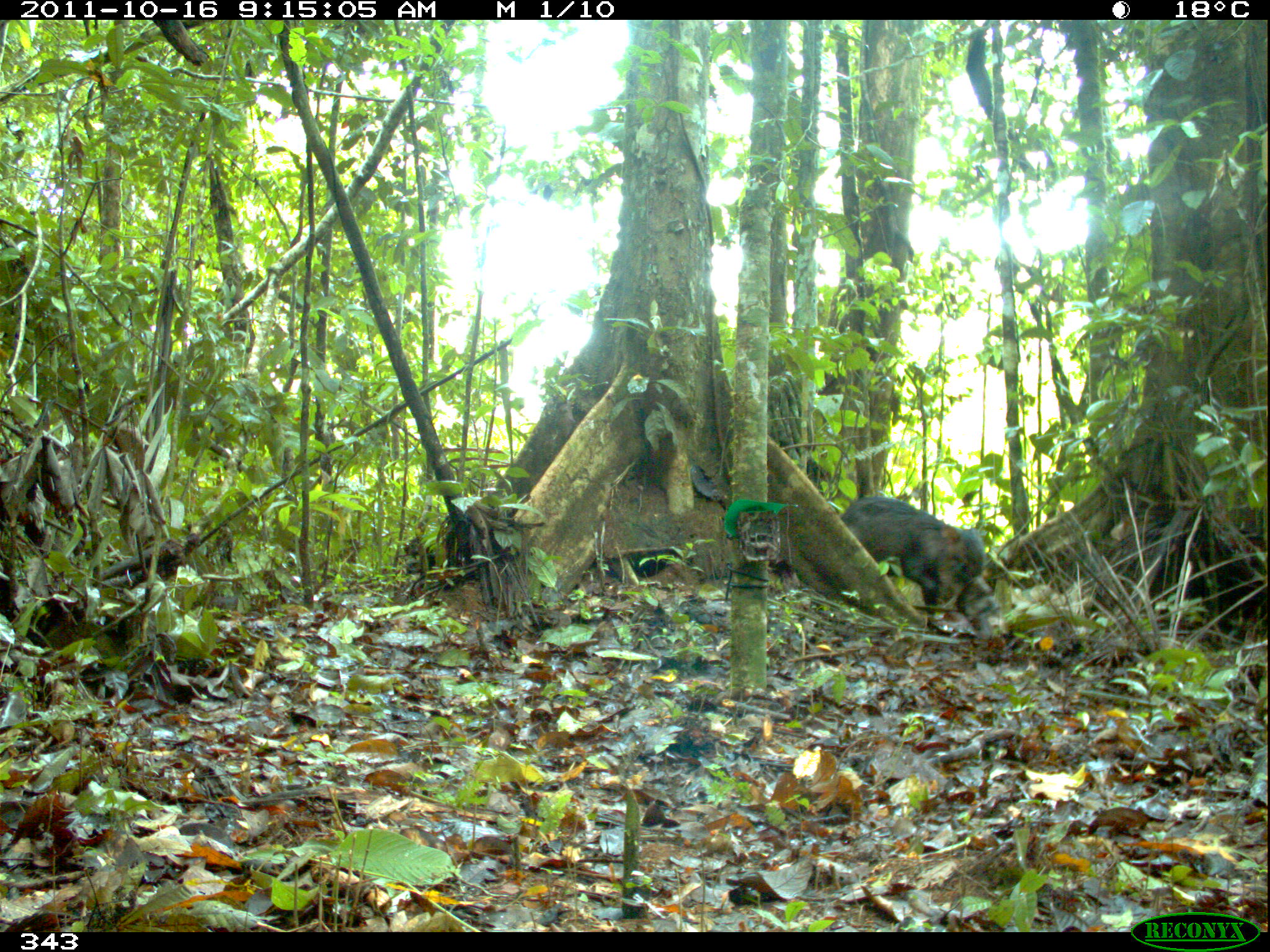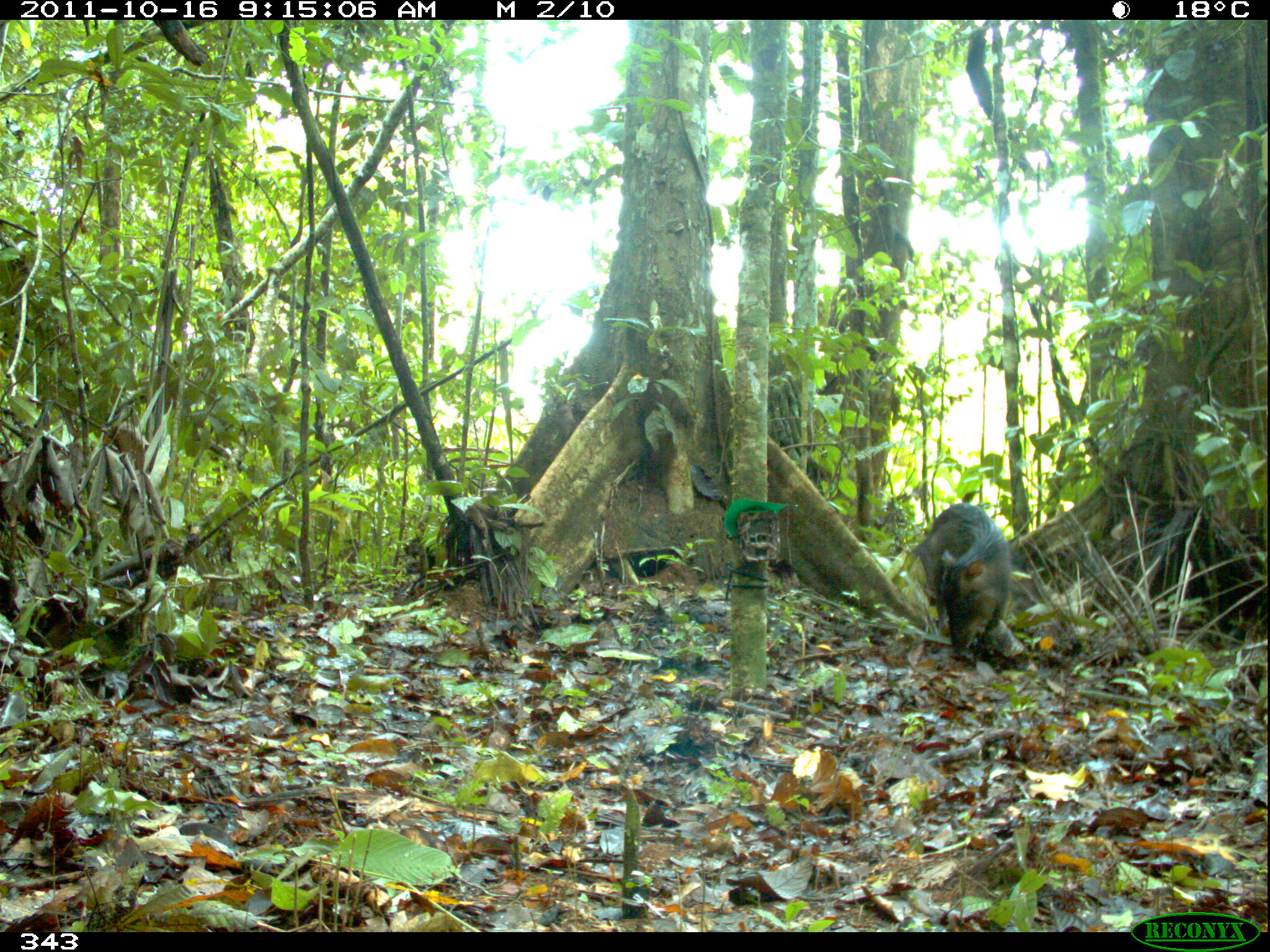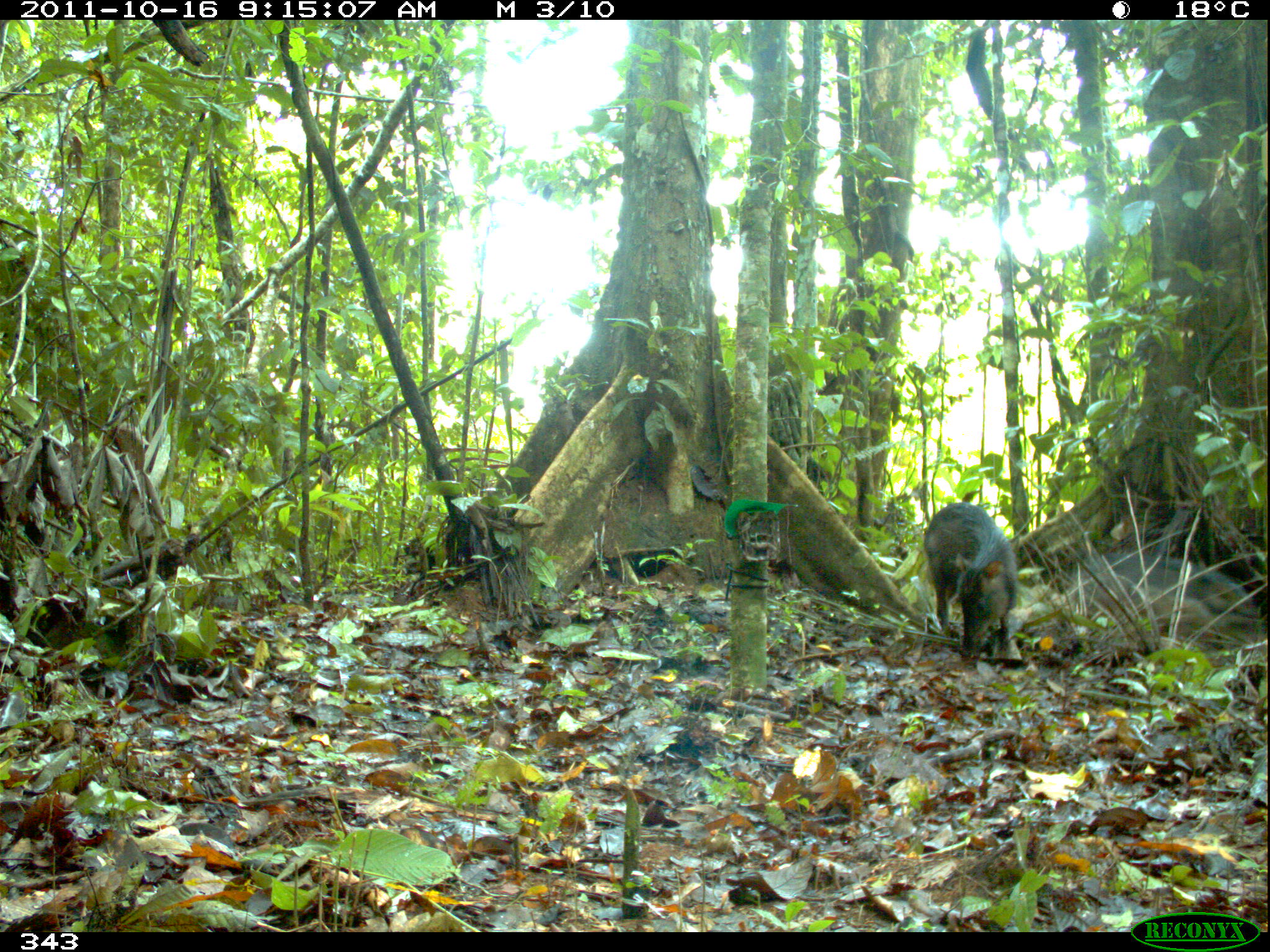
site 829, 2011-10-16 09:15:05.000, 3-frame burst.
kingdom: Animalia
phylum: Chordata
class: Mammalia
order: Artiodactyla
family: Tayassuidae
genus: Tayassu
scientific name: Tayassu pecari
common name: white-lipped peccary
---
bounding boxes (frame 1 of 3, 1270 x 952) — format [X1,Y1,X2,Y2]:
tayassu pecari: [840,495,987,624]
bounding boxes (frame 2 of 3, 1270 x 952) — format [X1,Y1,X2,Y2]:
tayassu pecari: [910,502,1012,671]